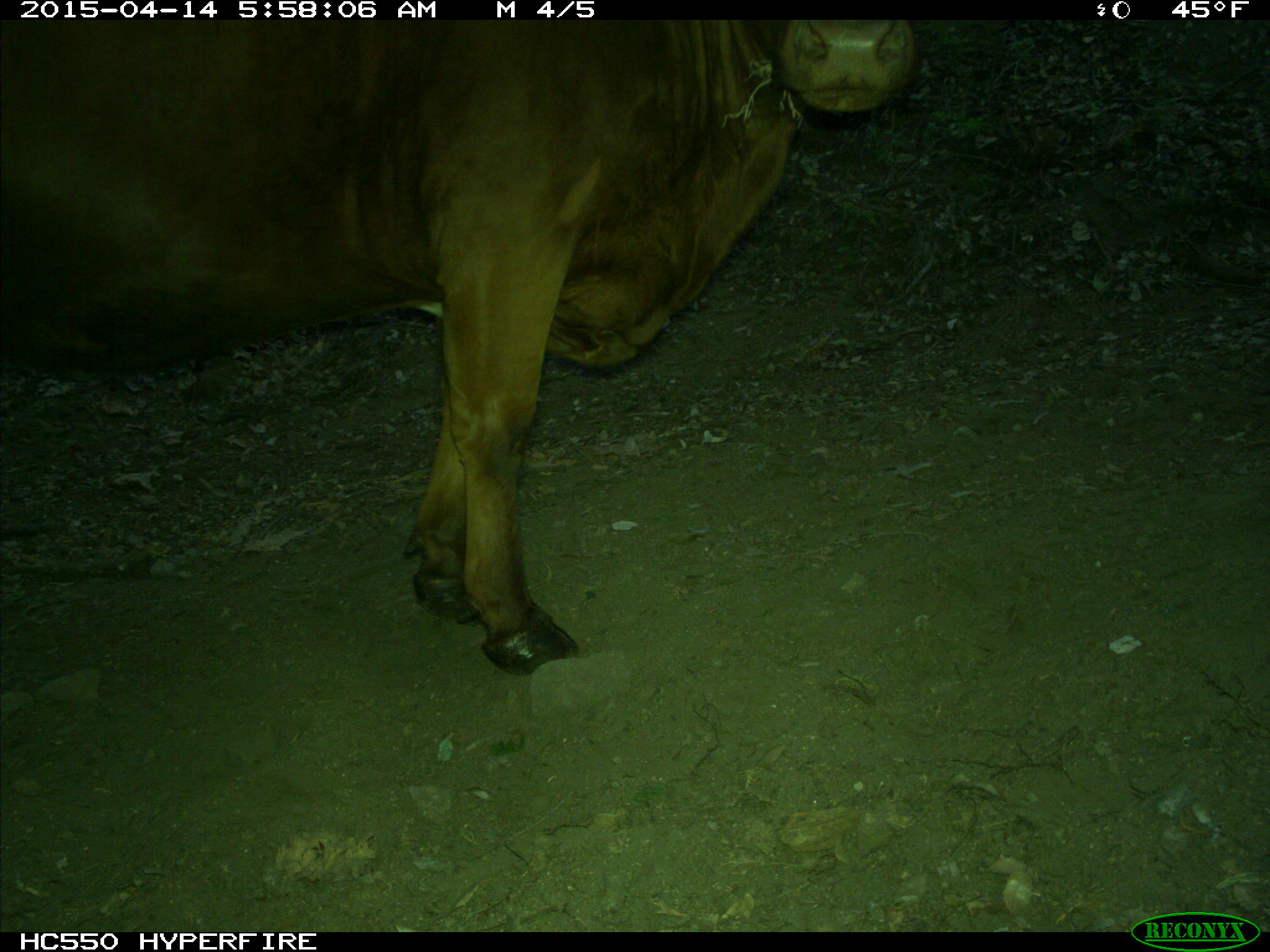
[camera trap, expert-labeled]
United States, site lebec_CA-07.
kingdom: Animalia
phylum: Chordata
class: Mammalia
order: Artiodactyla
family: Bovidae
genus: Bos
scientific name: Bos taurus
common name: domestic cow